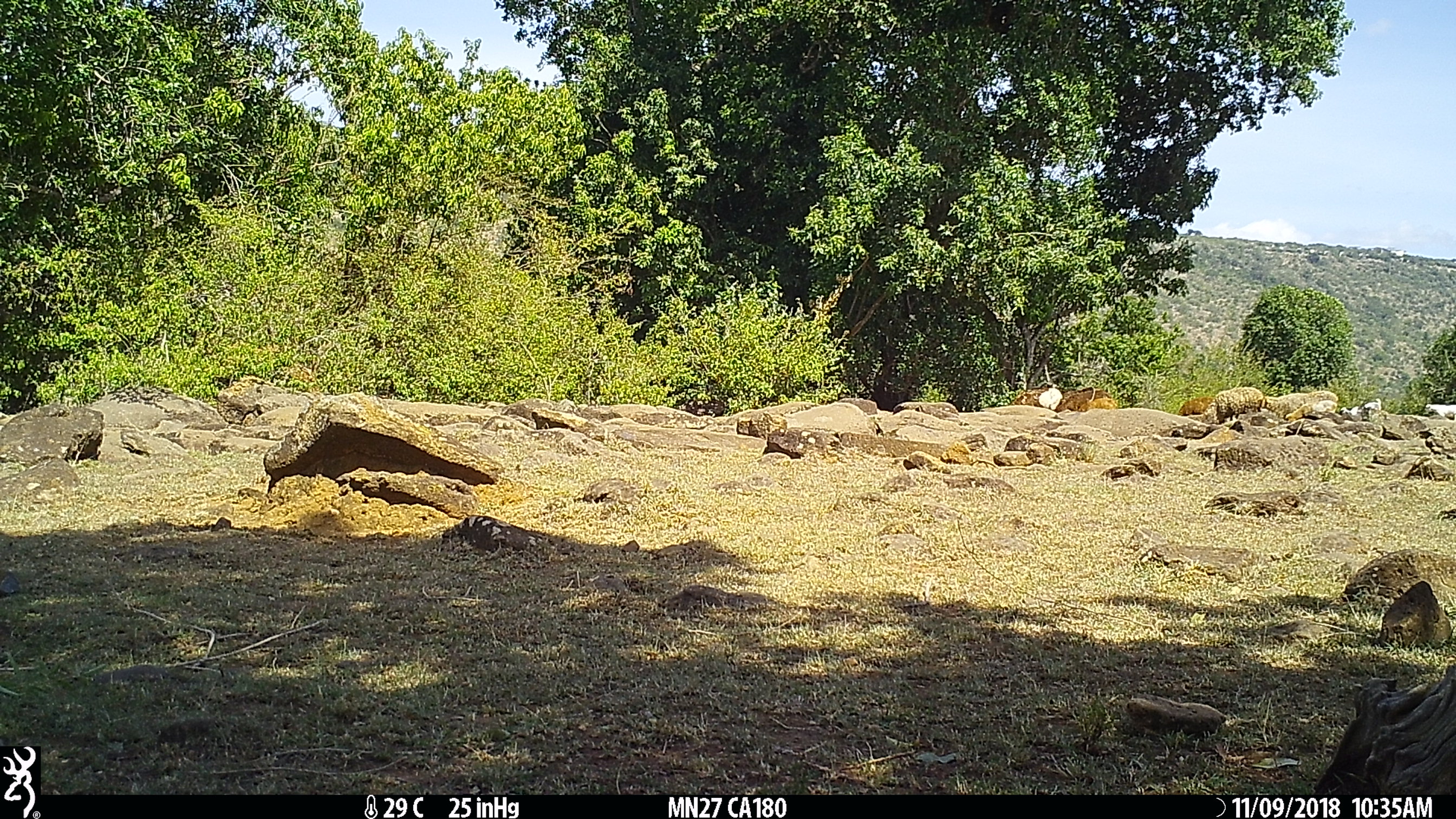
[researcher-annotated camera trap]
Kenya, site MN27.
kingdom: Animalia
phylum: Chordata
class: Mammalia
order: Artiodactyla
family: Bovidae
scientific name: Bovidae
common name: sheep or goat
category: shoat